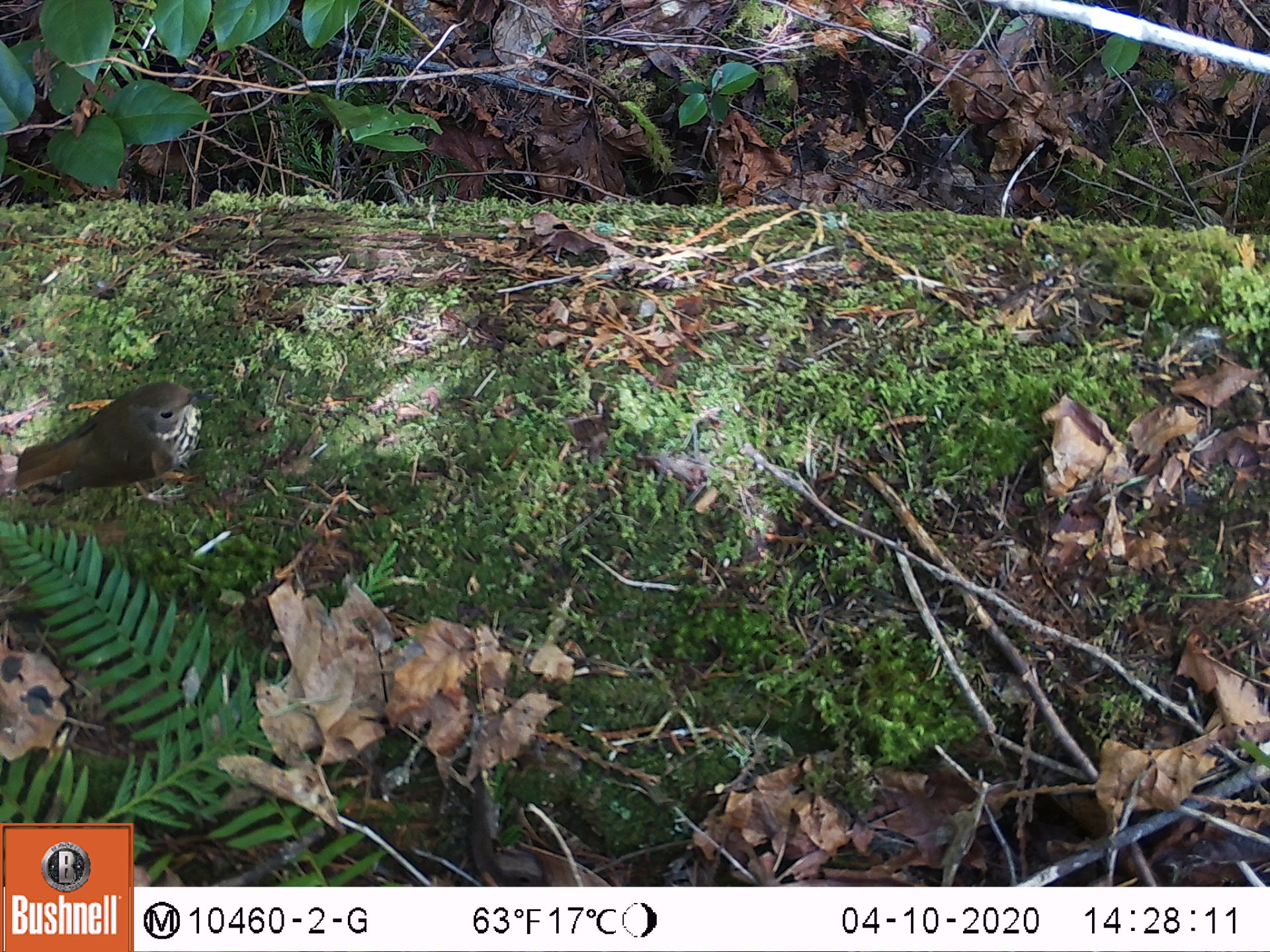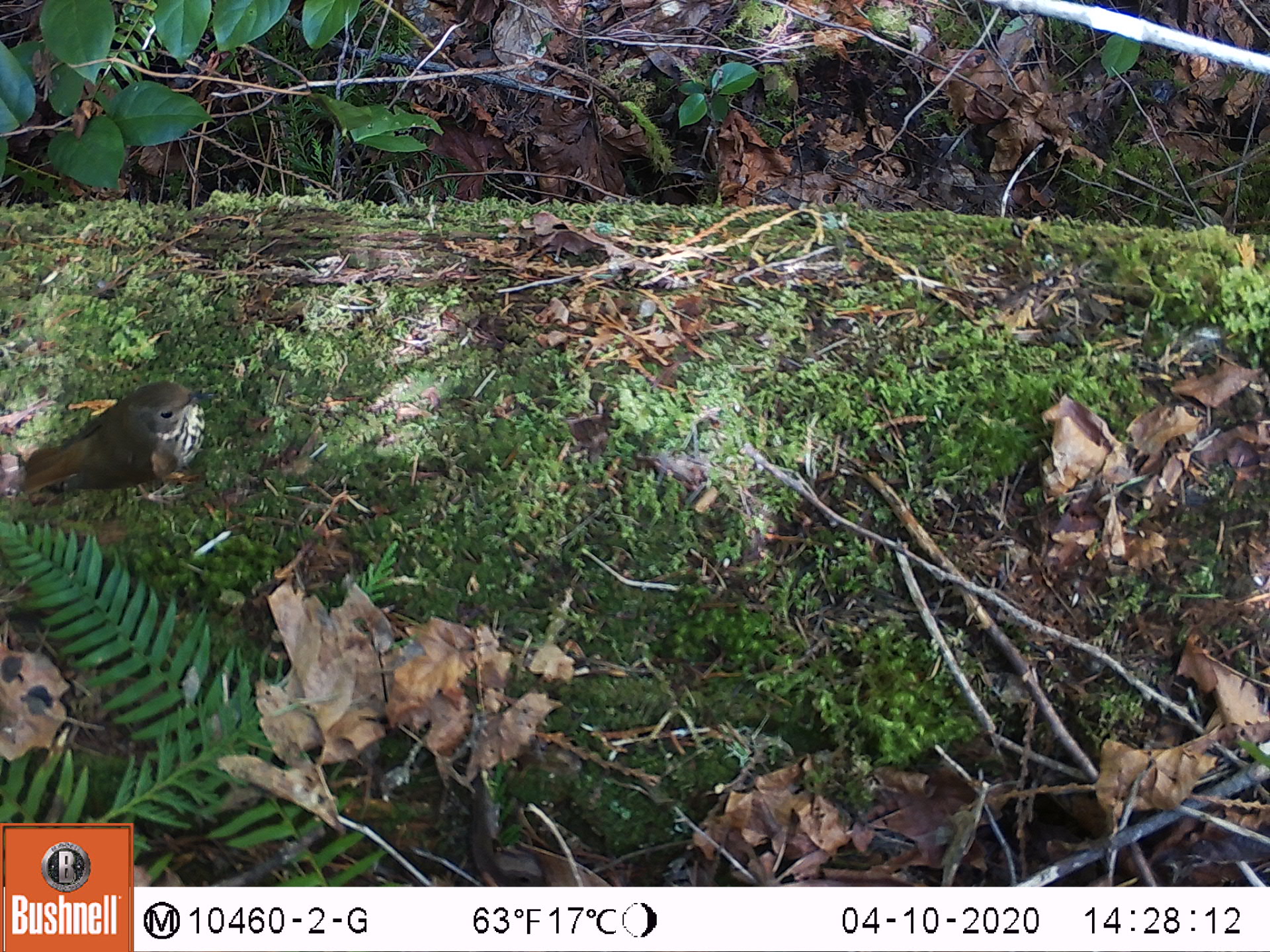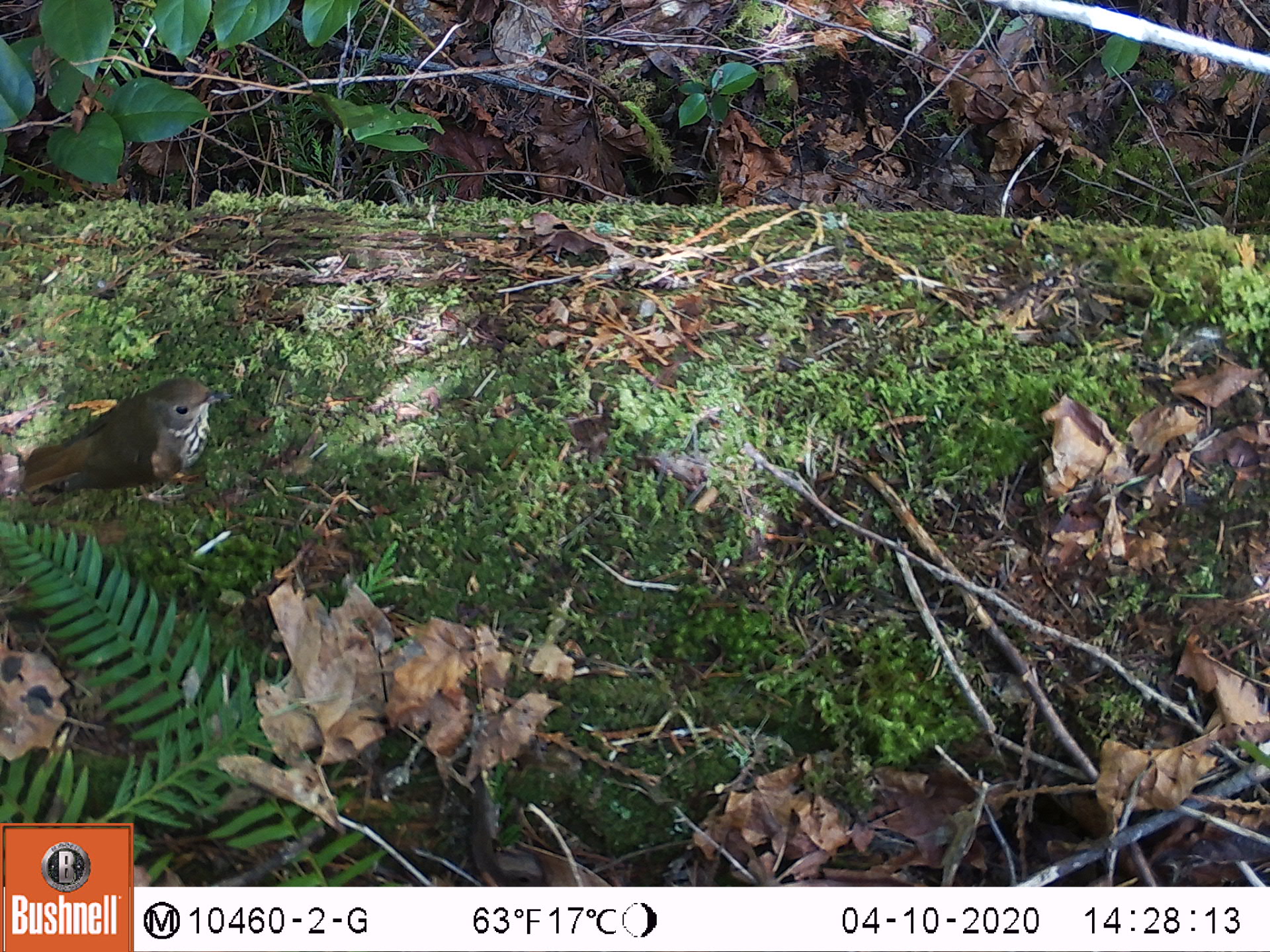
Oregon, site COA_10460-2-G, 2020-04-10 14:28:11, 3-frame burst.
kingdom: Animalia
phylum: Chordata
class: Aves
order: Passeriformes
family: Turdidae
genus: Catharus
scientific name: Catharus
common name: brown thrushes and nightingale-thrushes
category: catharus species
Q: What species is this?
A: Catharus species (brown thrushes and nightingale-thrushes) (Catharus).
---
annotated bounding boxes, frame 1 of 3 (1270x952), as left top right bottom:
catharus species: 11 371 213 497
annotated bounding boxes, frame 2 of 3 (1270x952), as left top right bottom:
catharus species: 9 366 217 514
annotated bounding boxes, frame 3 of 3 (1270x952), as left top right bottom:
catharus species: 11 362 225 503